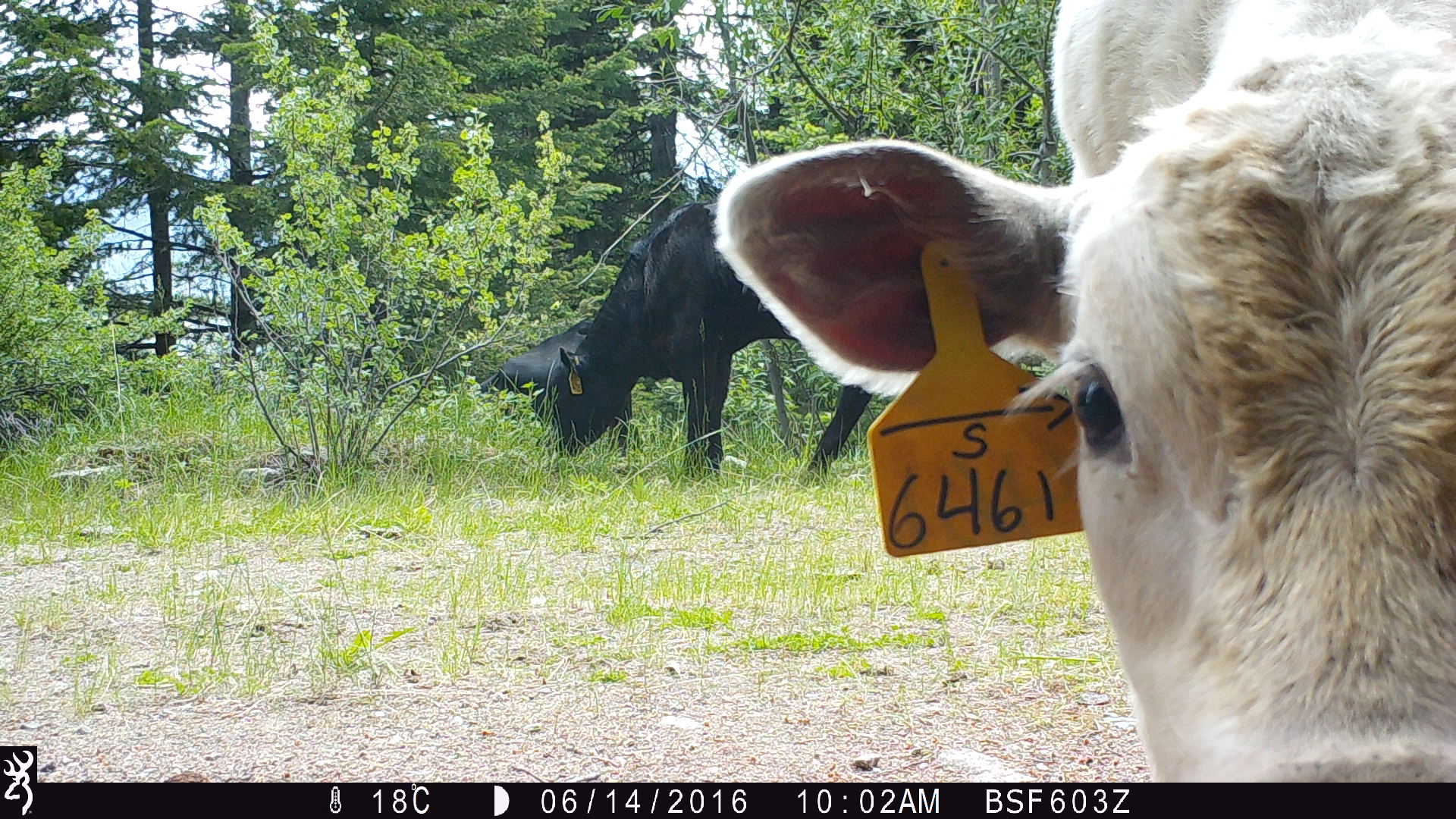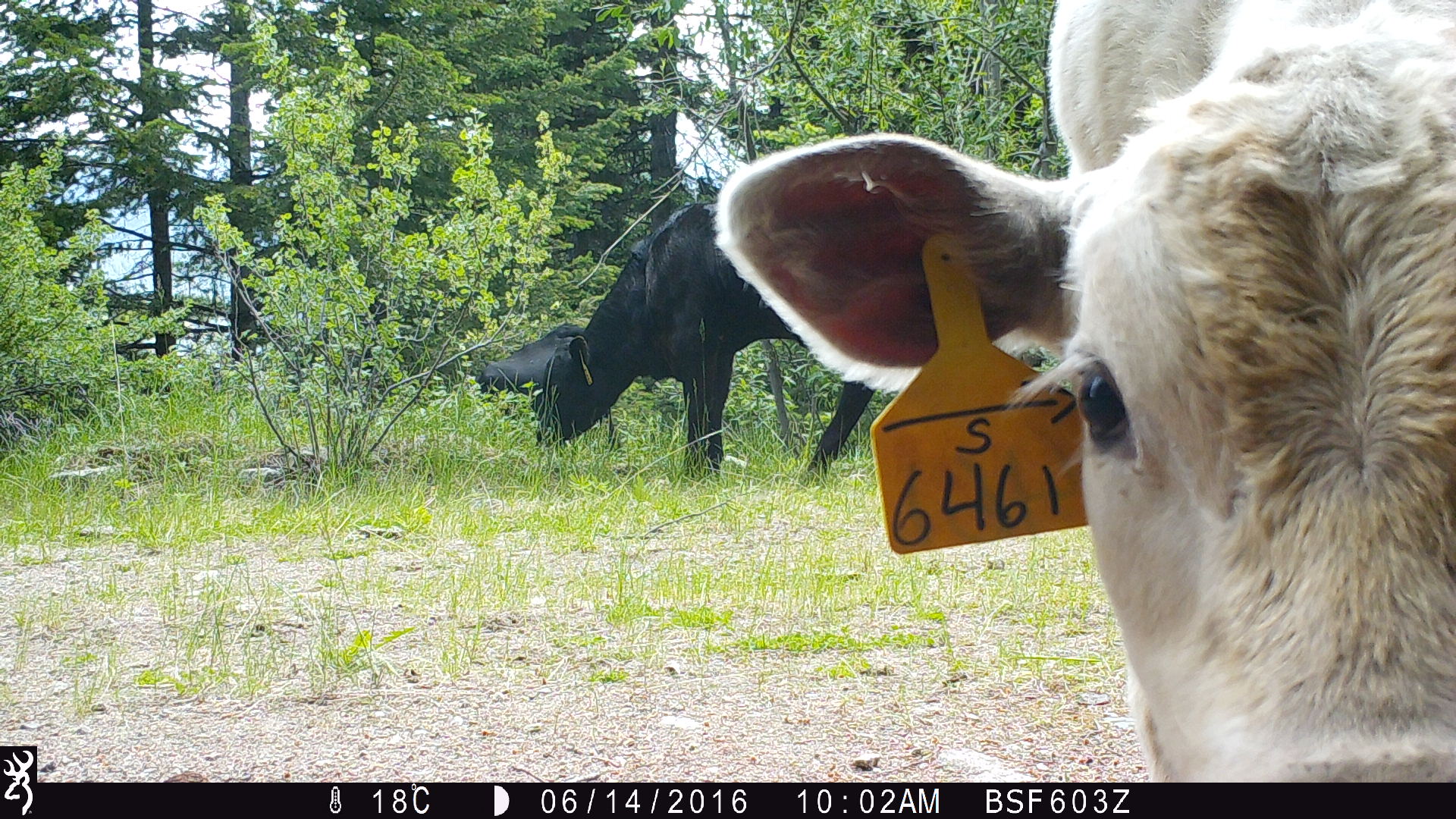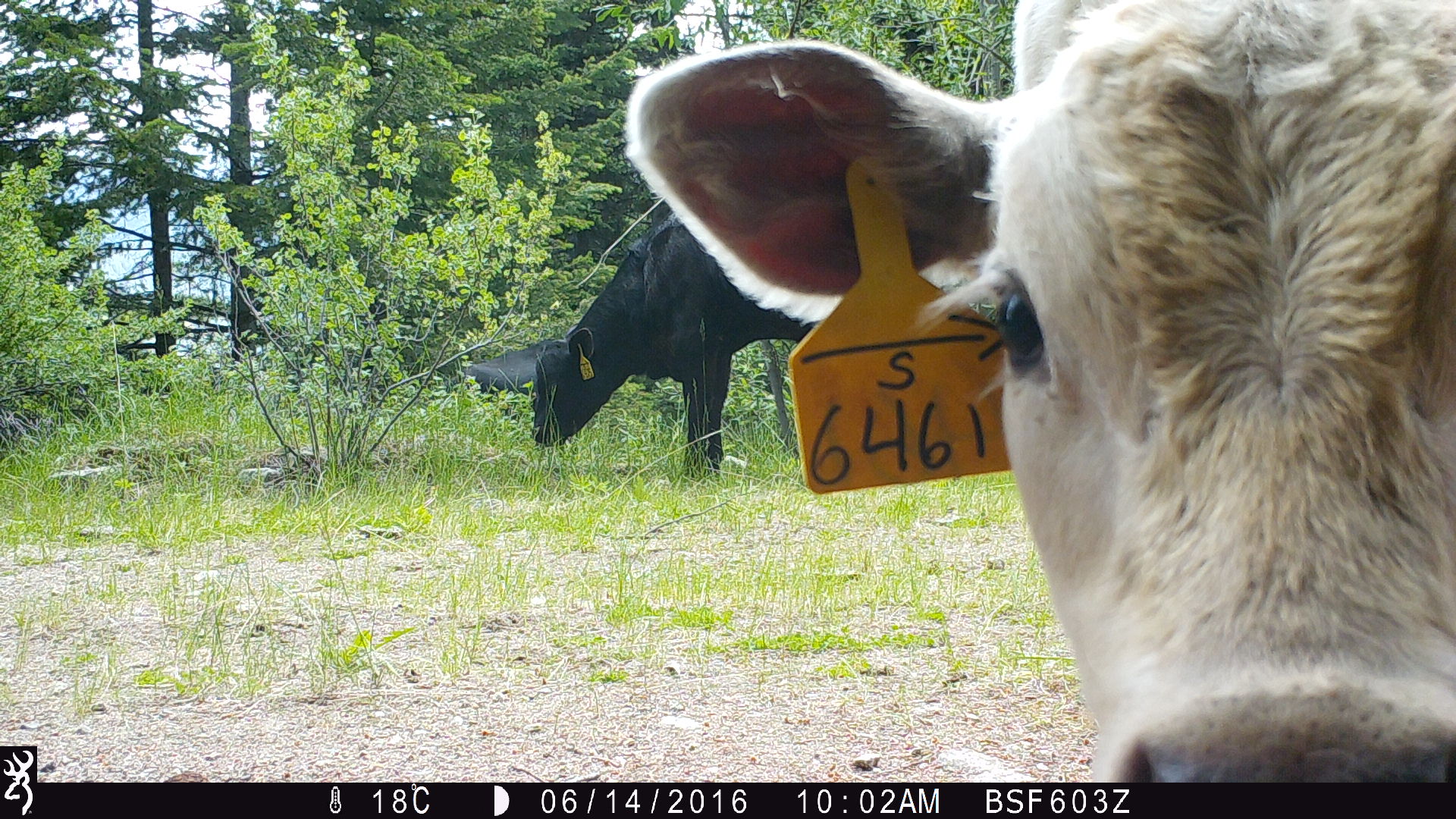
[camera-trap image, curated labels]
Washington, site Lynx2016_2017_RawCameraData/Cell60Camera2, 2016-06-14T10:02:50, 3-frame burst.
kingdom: Animalia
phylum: Chordata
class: Mammalia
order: Artiodactyla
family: Bovidae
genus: Bos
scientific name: Bos taurus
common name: domestic cattle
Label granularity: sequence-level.